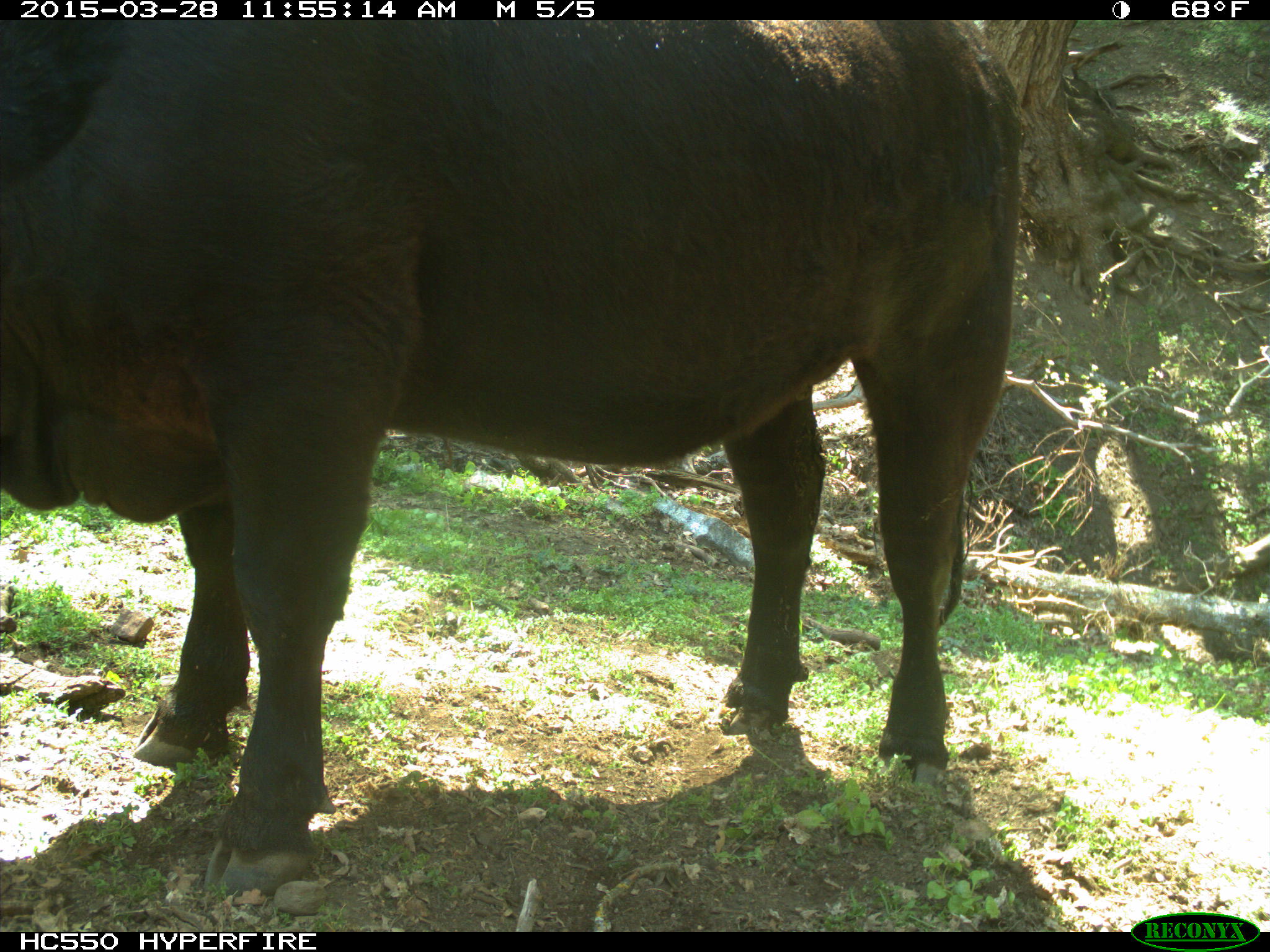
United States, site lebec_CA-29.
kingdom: Animalia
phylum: Chordata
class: Mammalia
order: Artiodactyla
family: Bovidae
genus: Bos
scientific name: Bos taurus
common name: domestic cow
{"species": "Bos taurus (domestic cow)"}